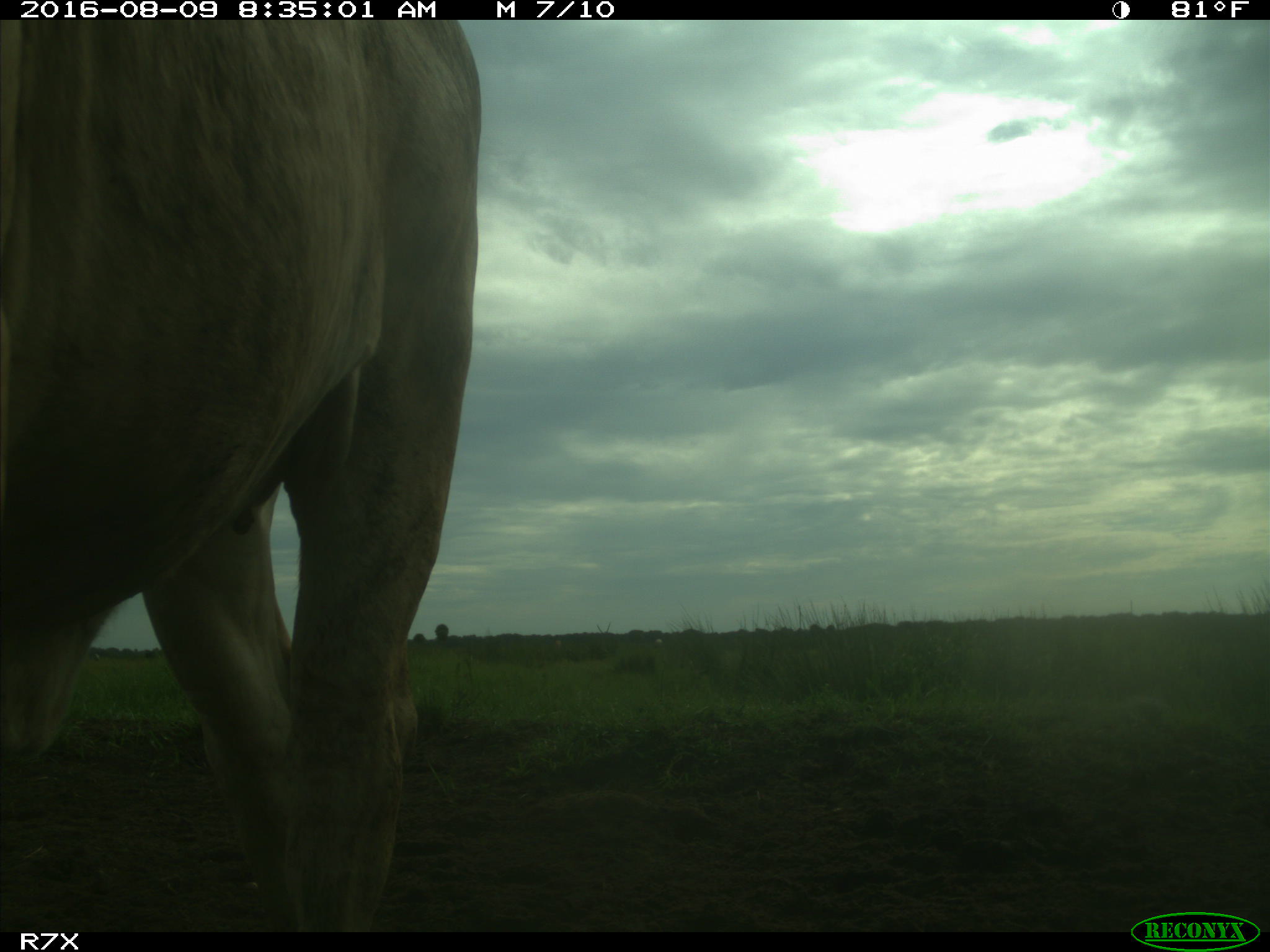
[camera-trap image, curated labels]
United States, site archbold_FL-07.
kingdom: Animalia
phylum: Chordata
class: Mammalia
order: Artiodactyla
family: Bovidae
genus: Bos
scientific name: Bos taurus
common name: domestic cow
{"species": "Bos taurus (domestic cow)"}